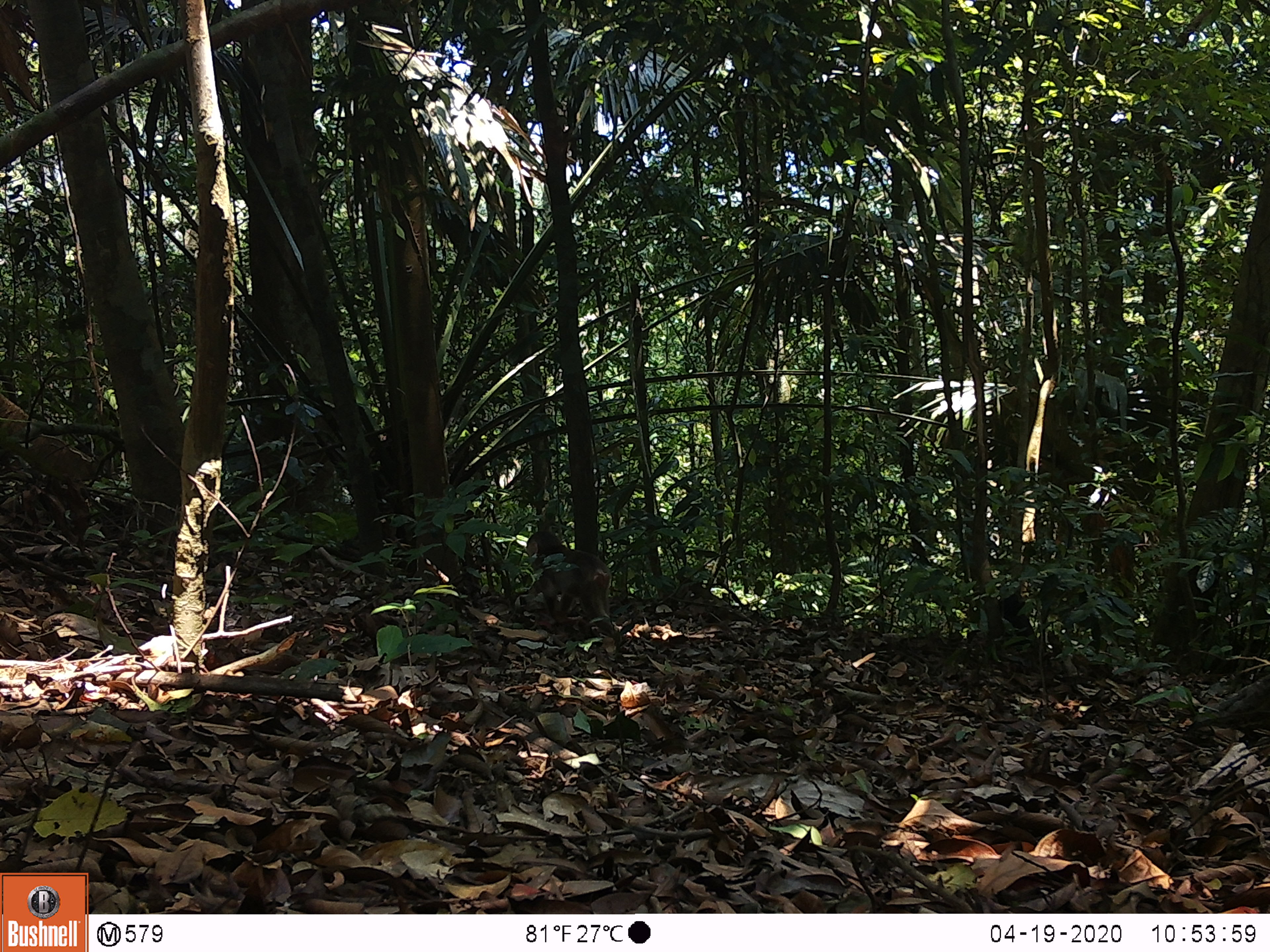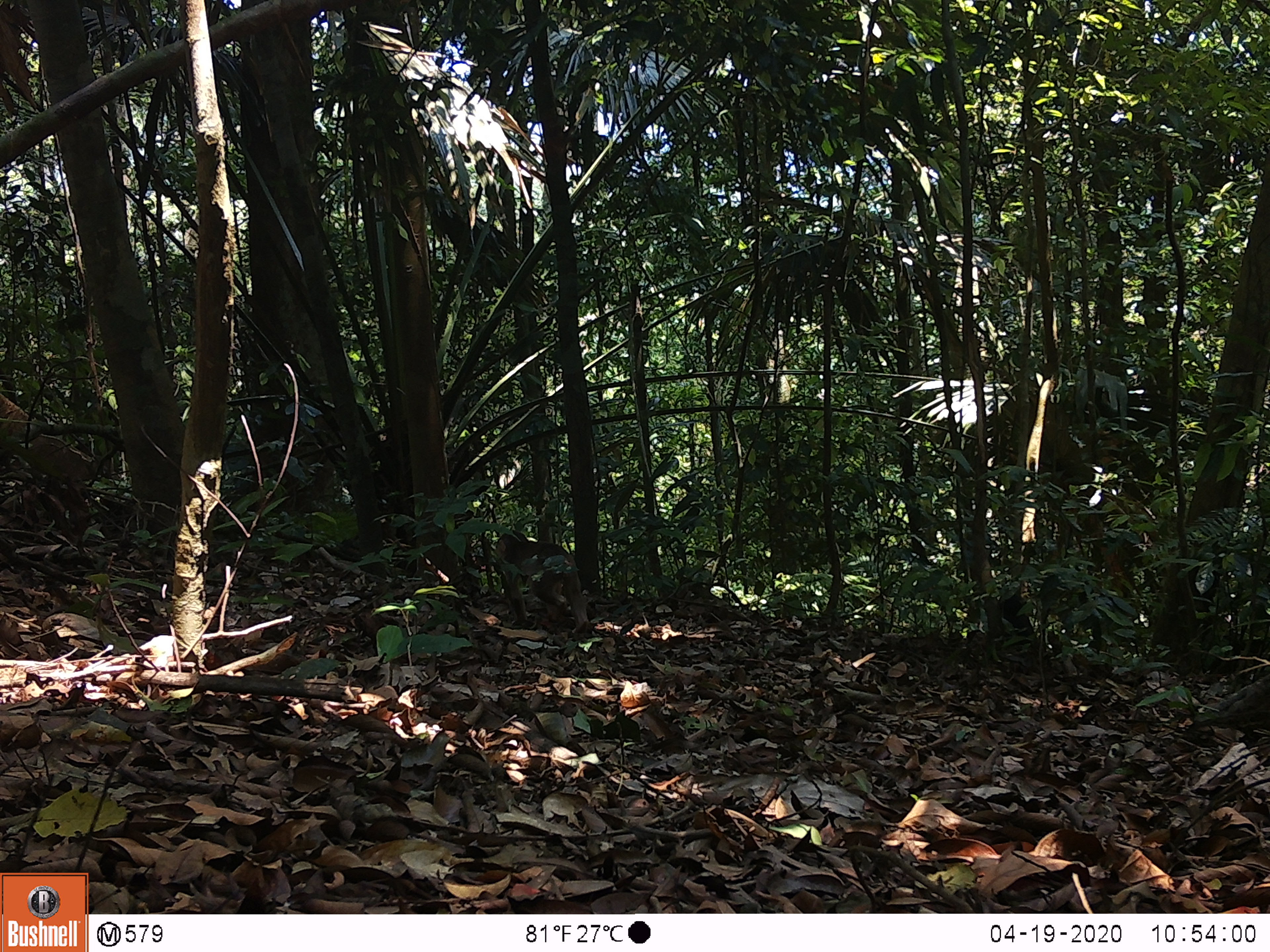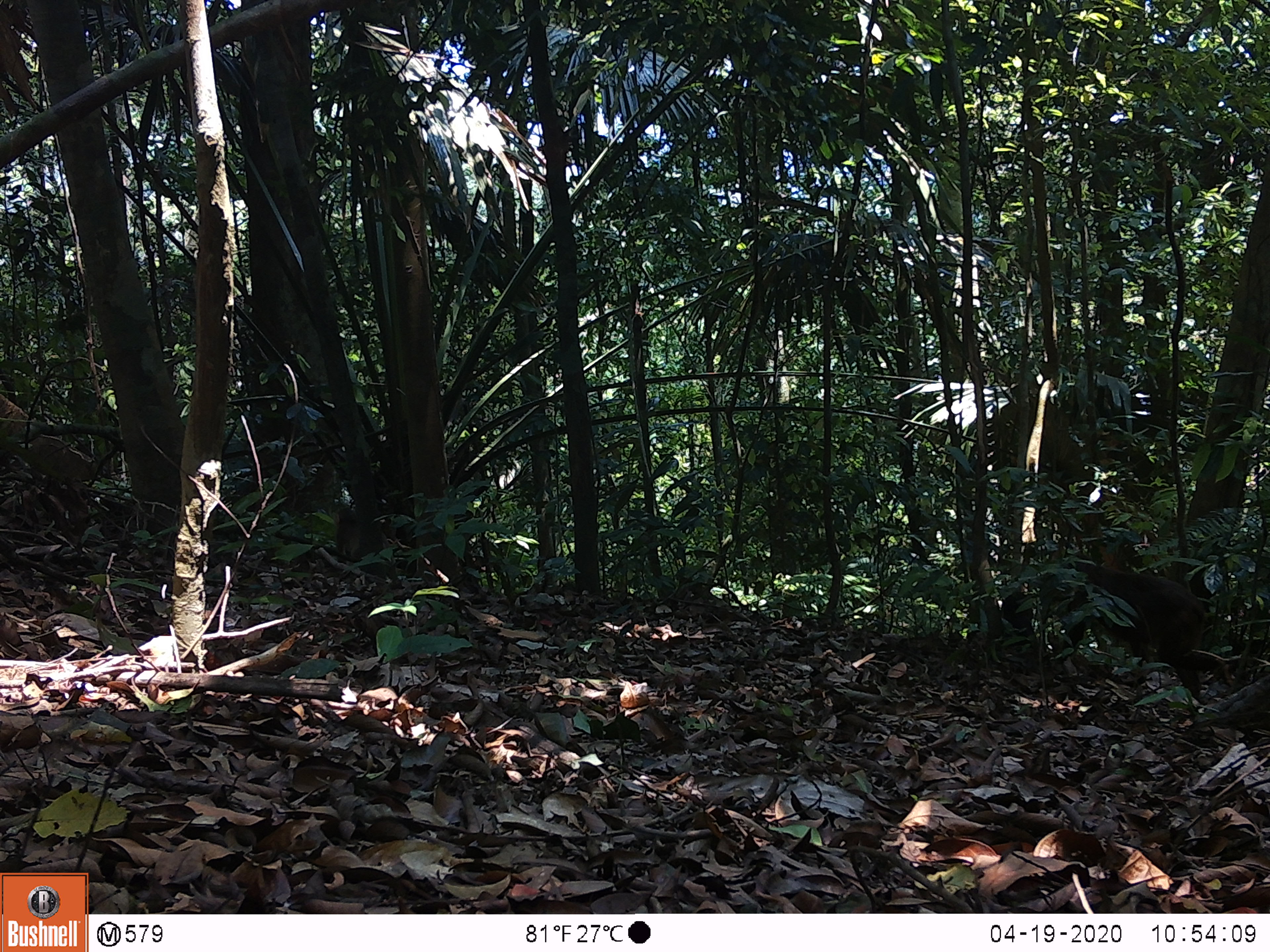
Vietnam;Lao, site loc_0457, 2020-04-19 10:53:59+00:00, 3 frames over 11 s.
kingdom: Animalia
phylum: Chordata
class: Mammalia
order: Primates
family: Cercopithecidae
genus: Macaca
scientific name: Macaca arctoides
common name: stump-tailed macaque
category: stump tailed macaque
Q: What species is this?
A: Stump tailed macaque (stump-tailed macaque) (Macaca arctoides).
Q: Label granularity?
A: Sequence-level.